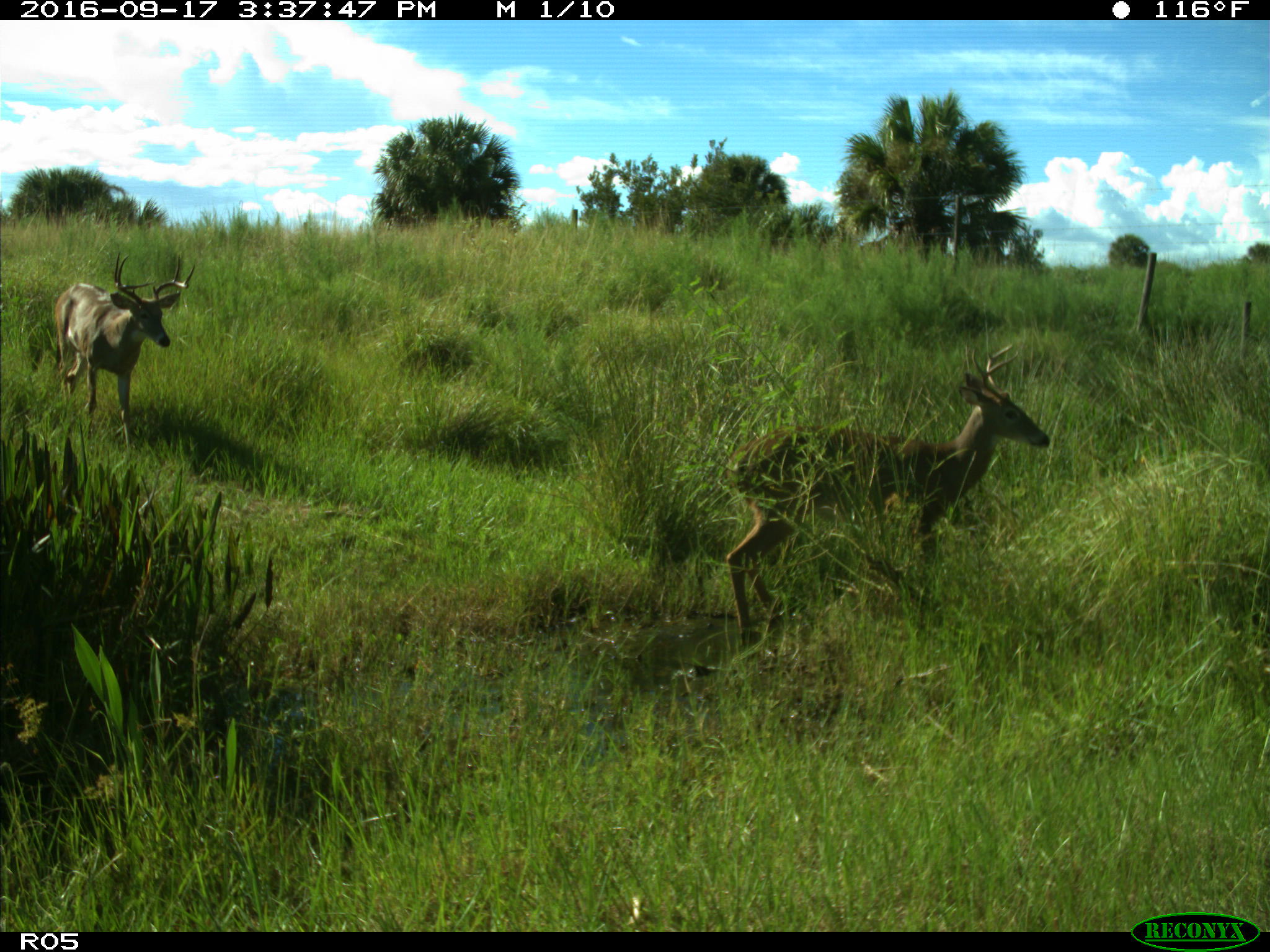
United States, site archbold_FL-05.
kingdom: Animalia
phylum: Chordata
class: Mammalia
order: Artiodactyla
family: Cervidae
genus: Odocoileus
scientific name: Odocoileus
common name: deer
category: unidentified deer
Unidentified deer (deer) (Odocoileus).